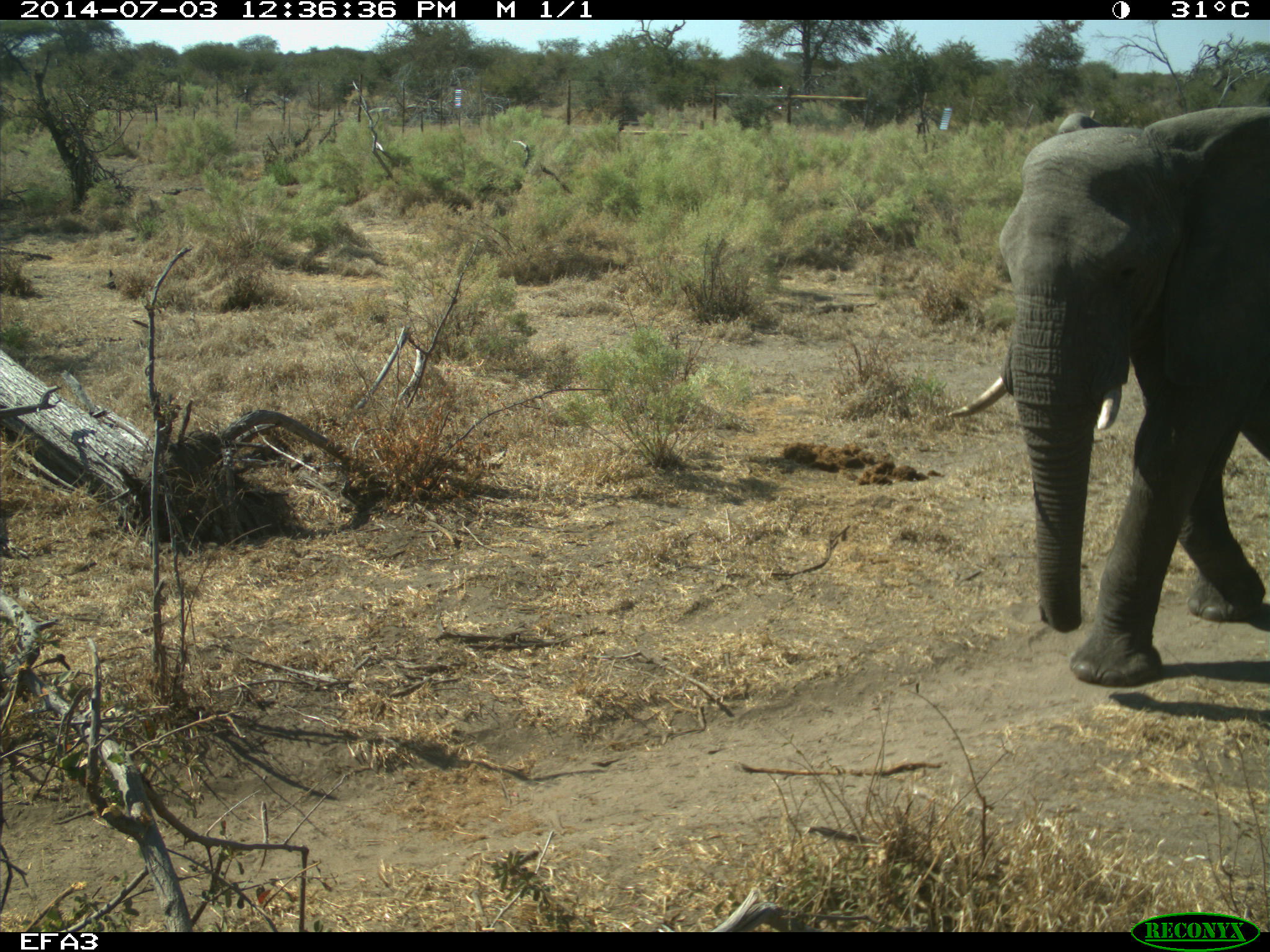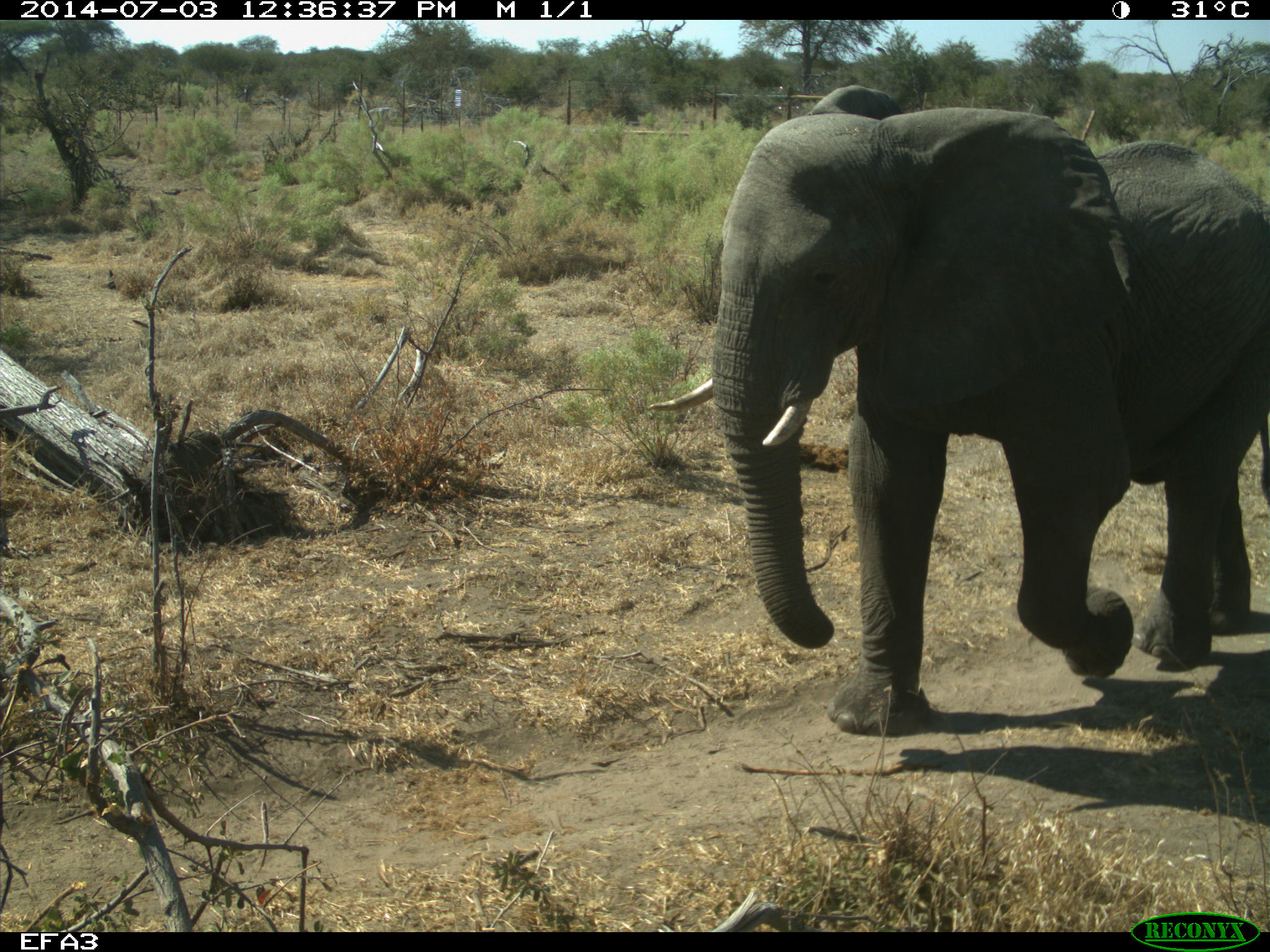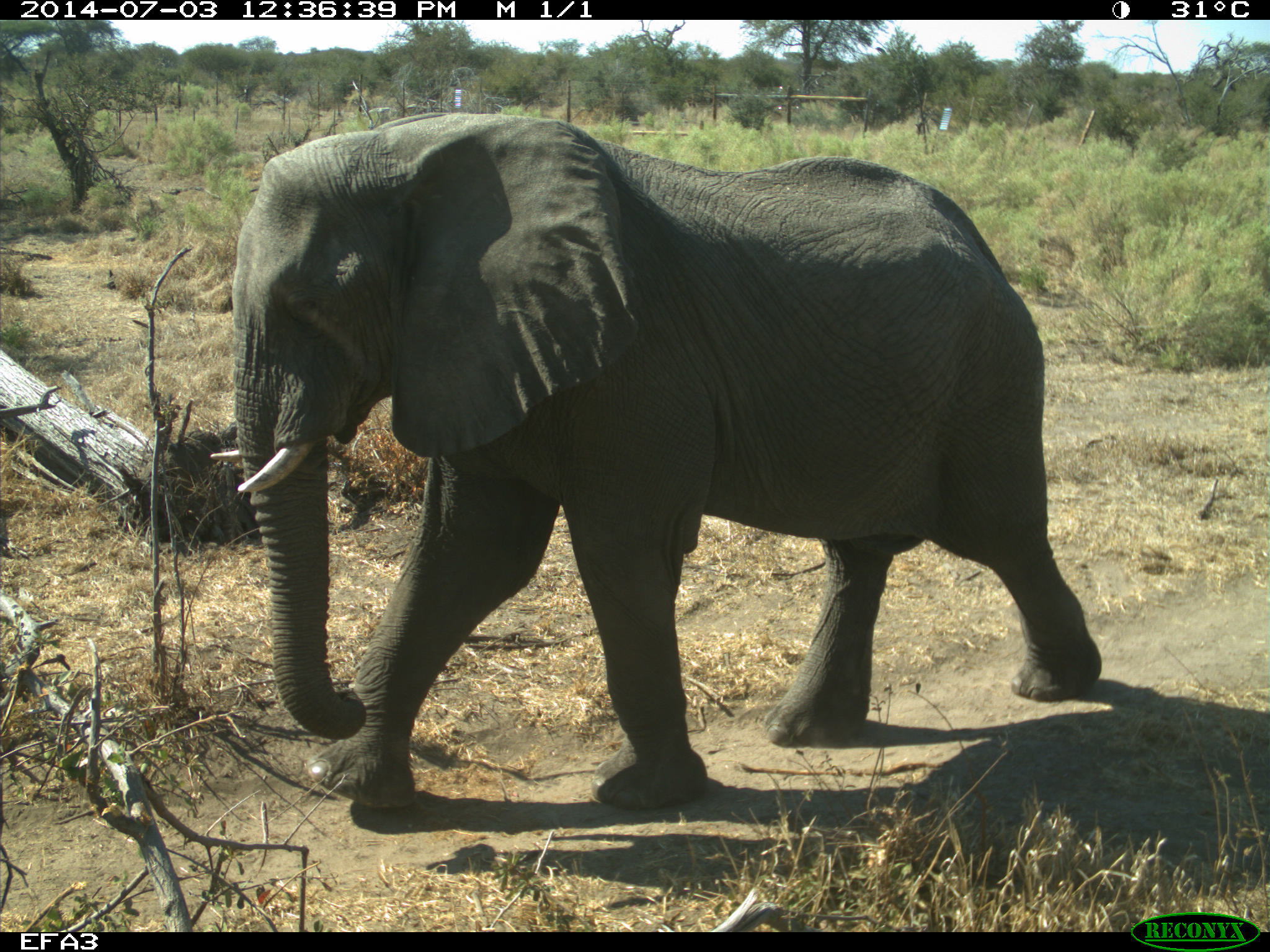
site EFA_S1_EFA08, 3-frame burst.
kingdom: Animalia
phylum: Chordata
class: Mammalia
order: Proboscidea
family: Elephantidae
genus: Loxodonta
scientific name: Loxodonta africana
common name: african bush elephant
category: elephant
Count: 1.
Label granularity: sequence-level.